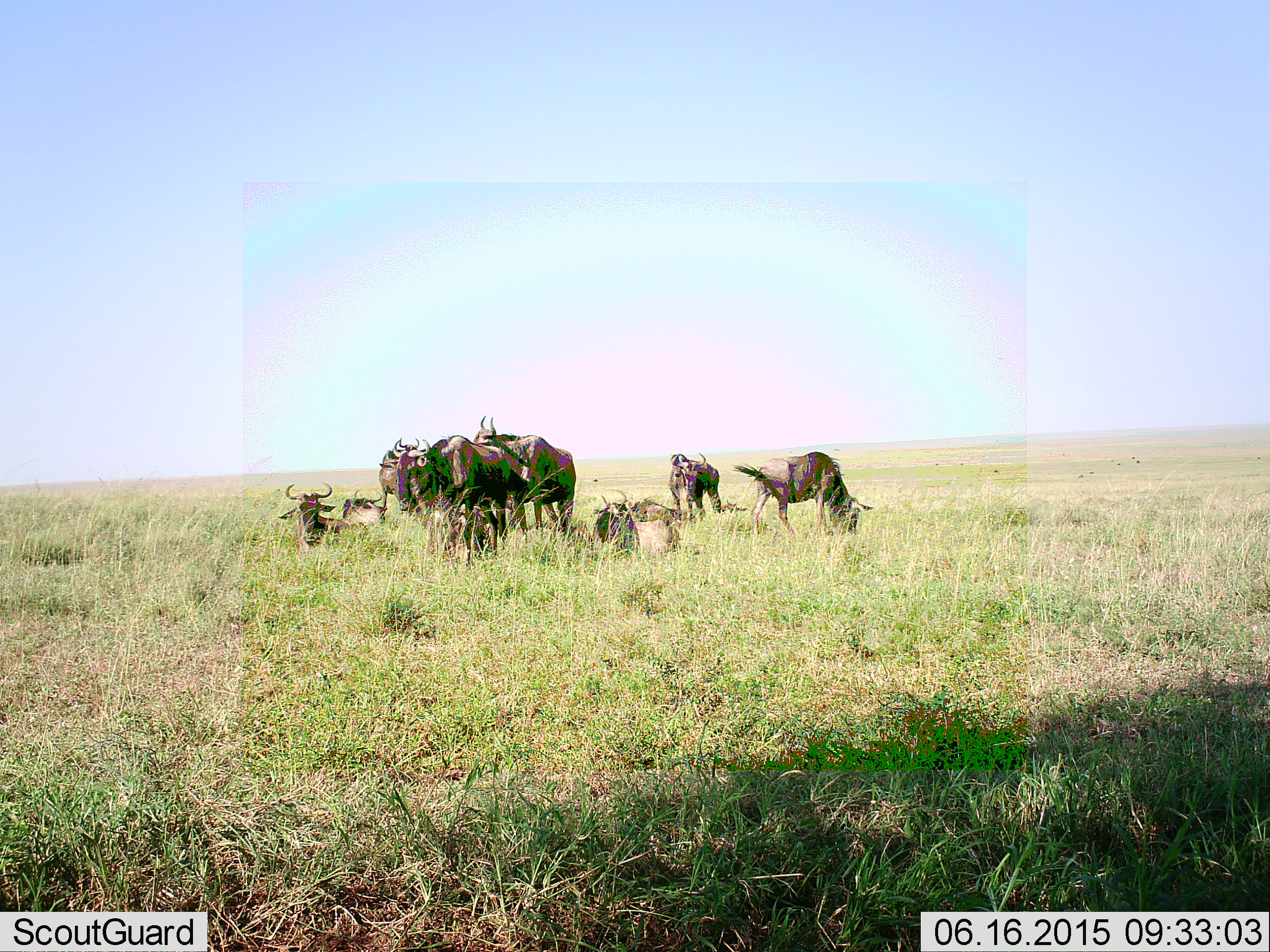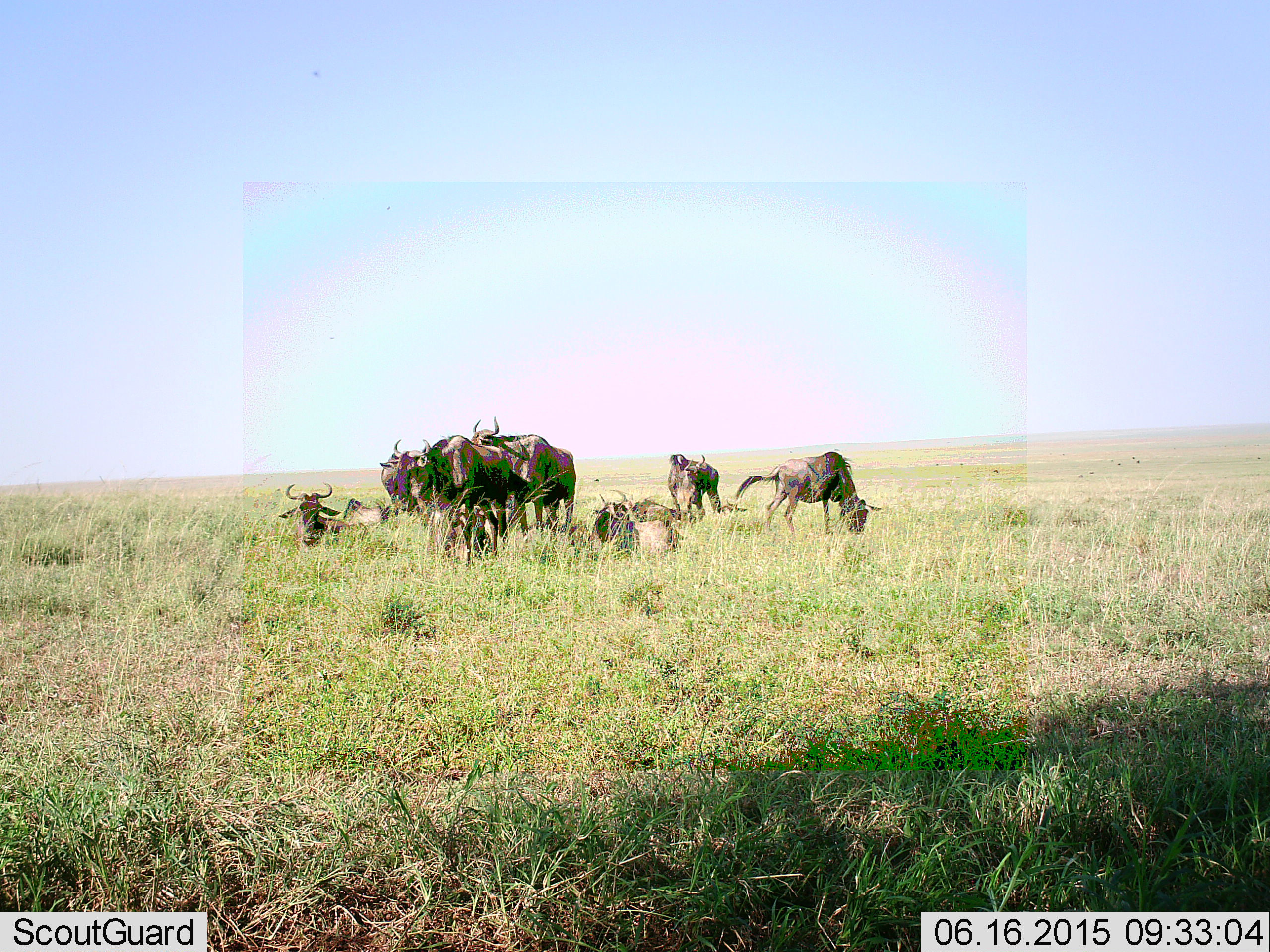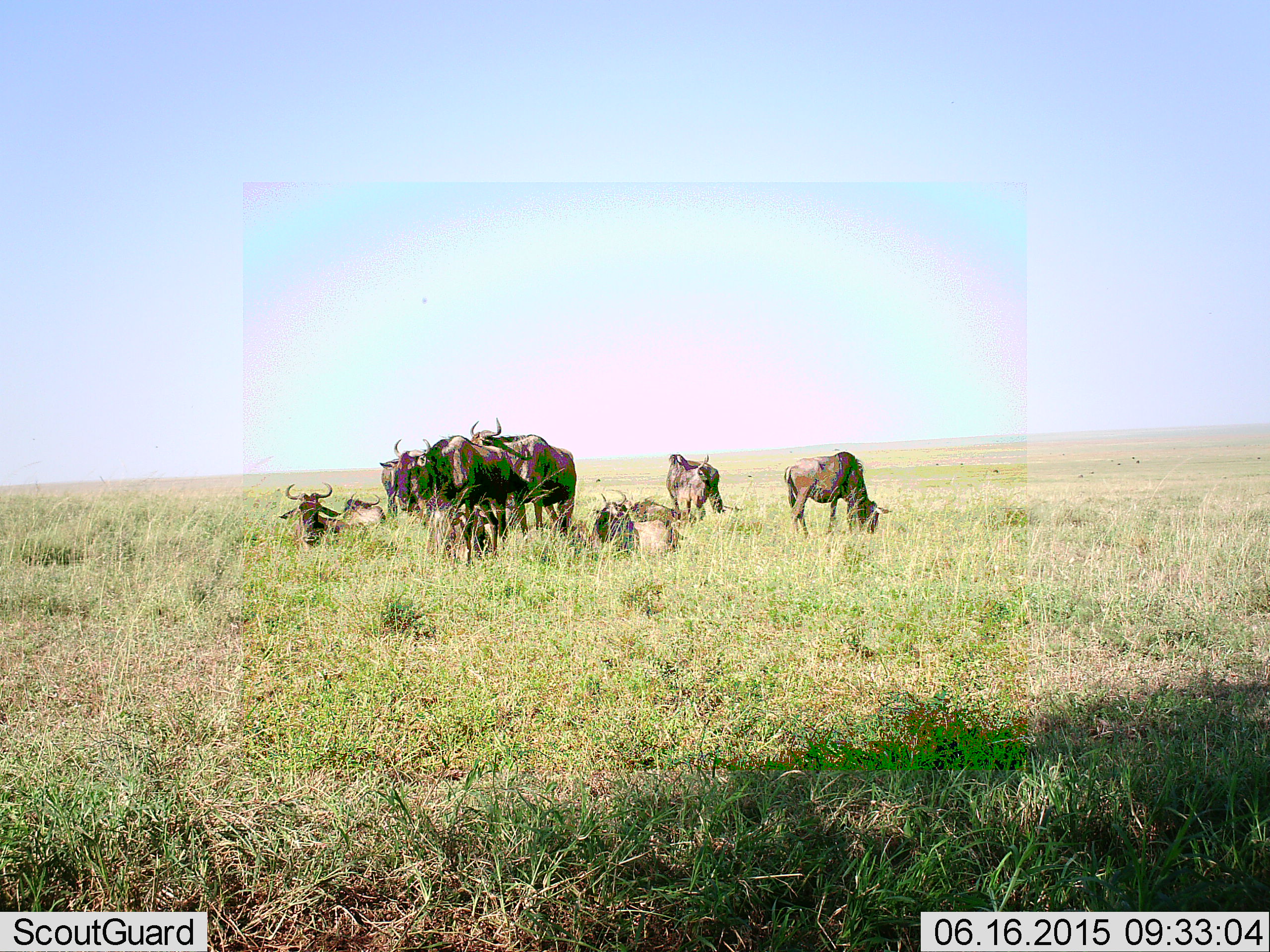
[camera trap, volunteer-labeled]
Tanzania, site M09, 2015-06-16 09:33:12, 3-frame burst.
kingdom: Animalia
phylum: Chordata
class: Mammalia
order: Artiodactyla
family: Bovidae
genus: Connochaetes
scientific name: Connochaetes taurinus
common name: blue wildebeest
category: wildebeest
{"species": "wildebeest (blue wildebeest) (Connochaetes taurinus)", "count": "11-50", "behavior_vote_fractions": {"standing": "90%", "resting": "90%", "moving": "10%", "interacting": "30%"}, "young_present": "0%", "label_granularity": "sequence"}